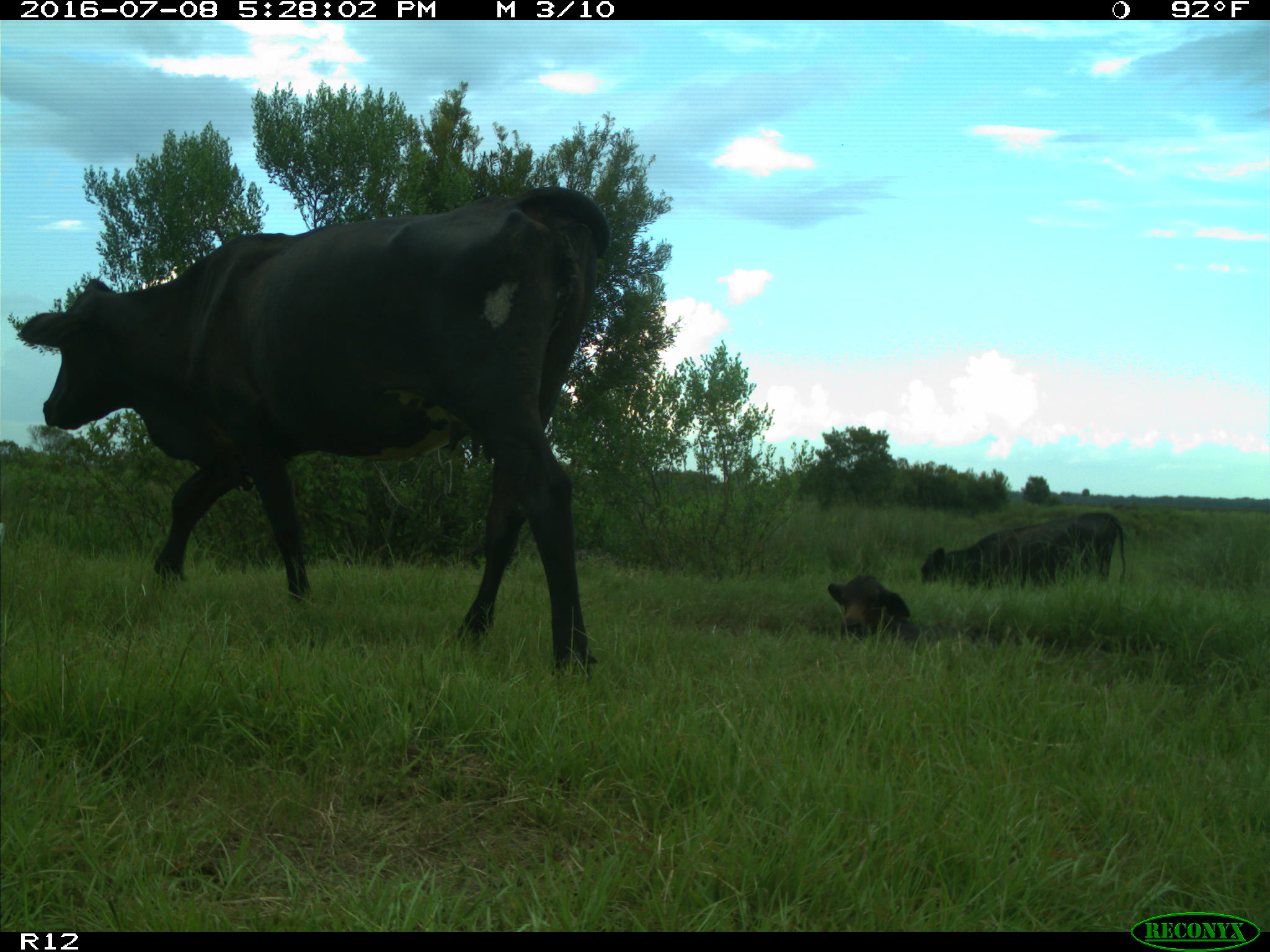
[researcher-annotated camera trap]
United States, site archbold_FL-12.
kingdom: Animalia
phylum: Chordata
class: Mammalia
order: Artiodactyla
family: Bovidae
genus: Bos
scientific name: Bos taurus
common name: domestic cow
Bos taurus (domestic cow).